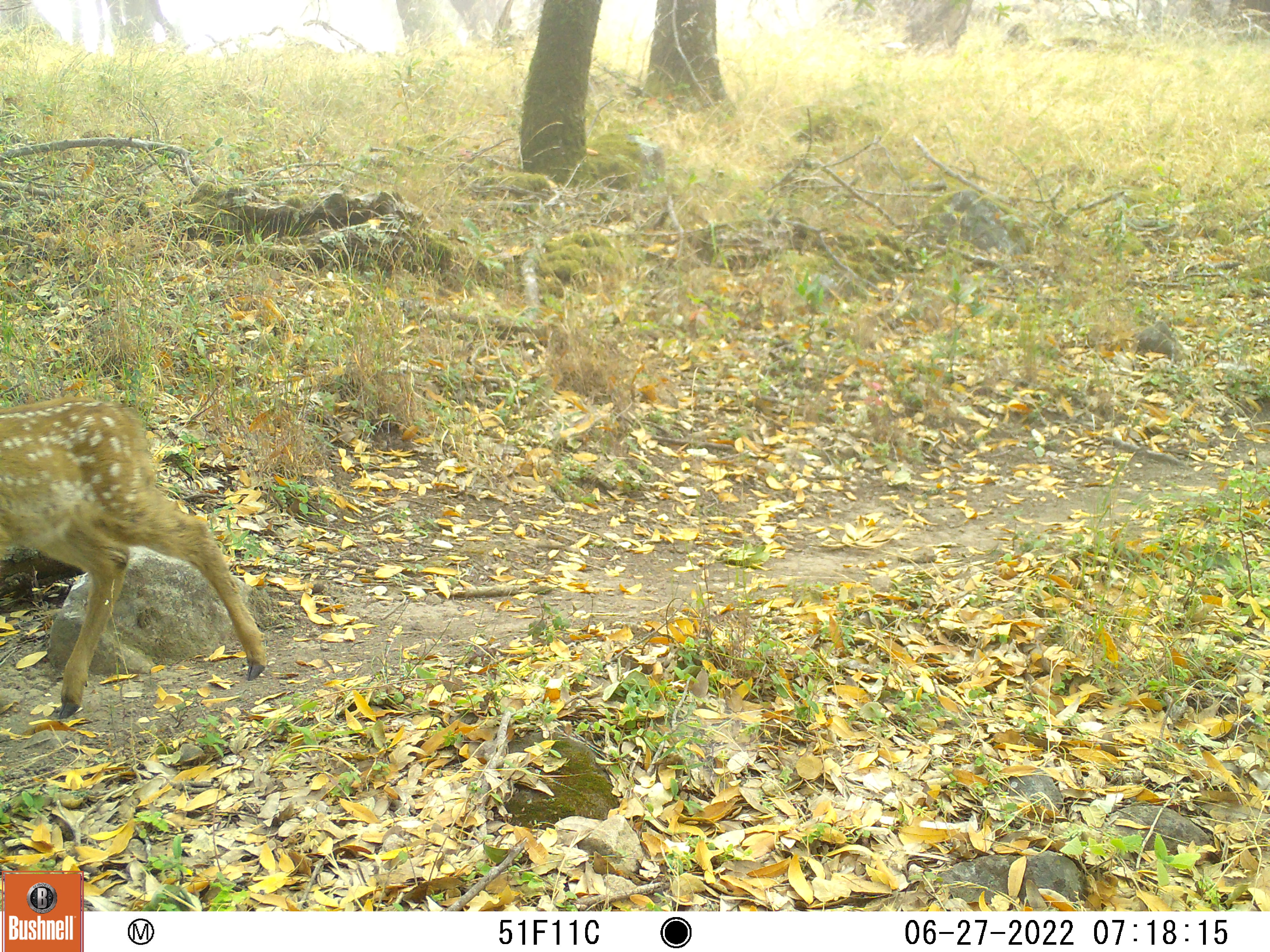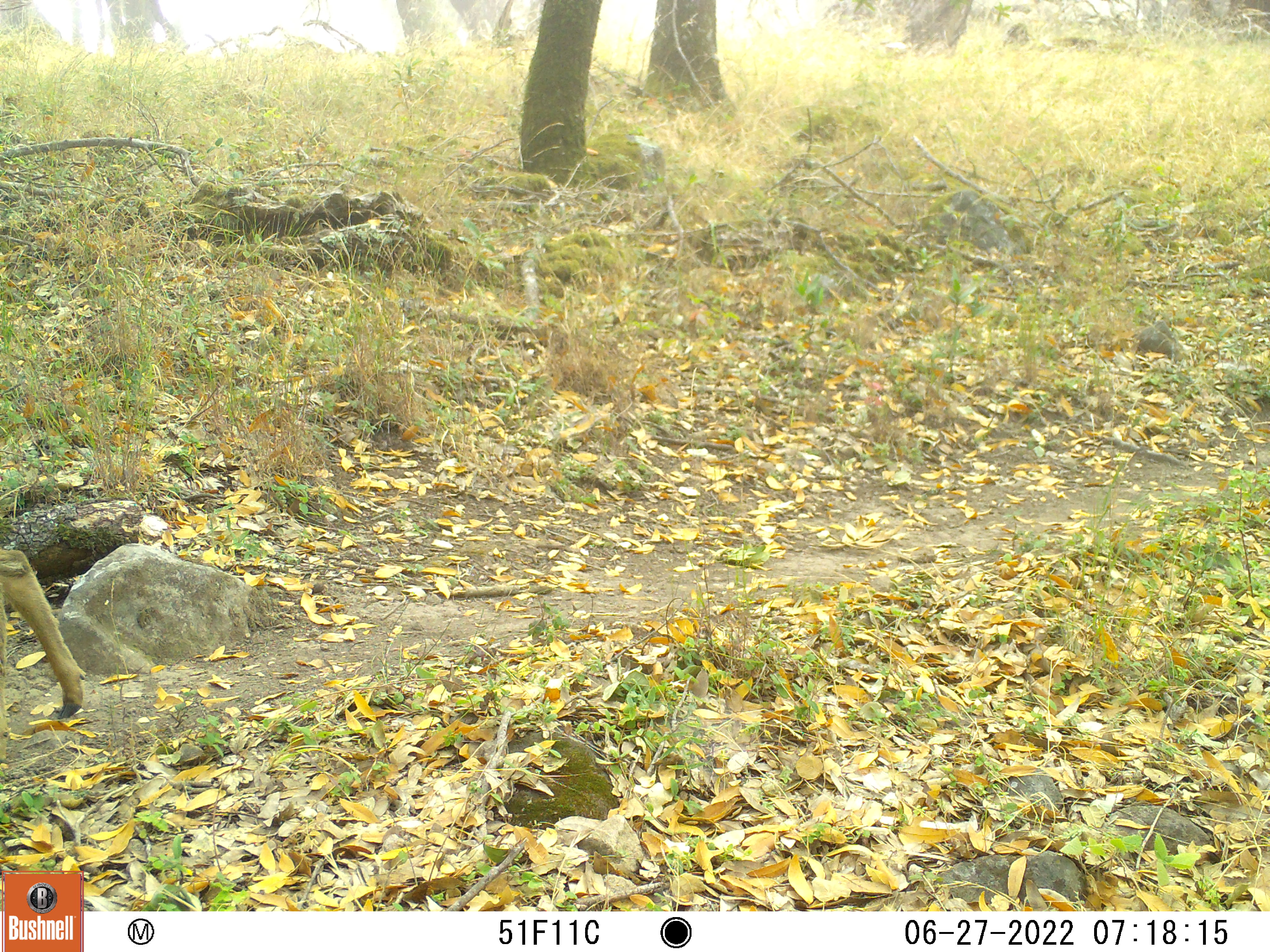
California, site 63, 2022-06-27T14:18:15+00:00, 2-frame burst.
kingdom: Animalia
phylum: Chordata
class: Mammalia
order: Artiodactyla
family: Cervidae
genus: Odocoileus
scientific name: Odocoileus hemionus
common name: mule deer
Mule deer (Odocoileus hemionus).